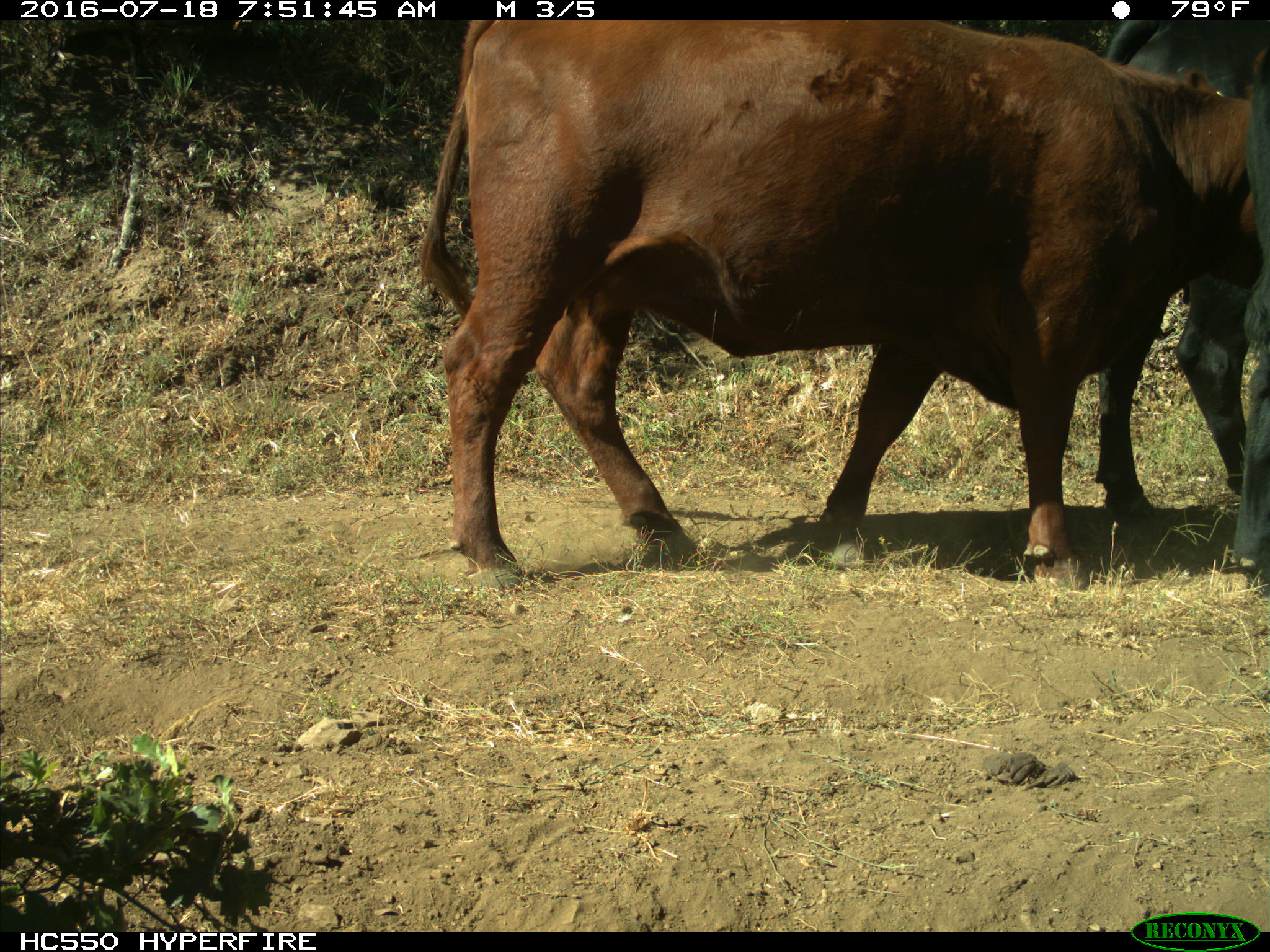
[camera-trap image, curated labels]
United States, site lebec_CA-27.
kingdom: Animalia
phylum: Chordata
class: Mammalia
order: Artiodactyla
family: Bovidae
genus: Bos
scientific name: Bos taurus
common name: domestic cow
Bos taurus (domestic cow).